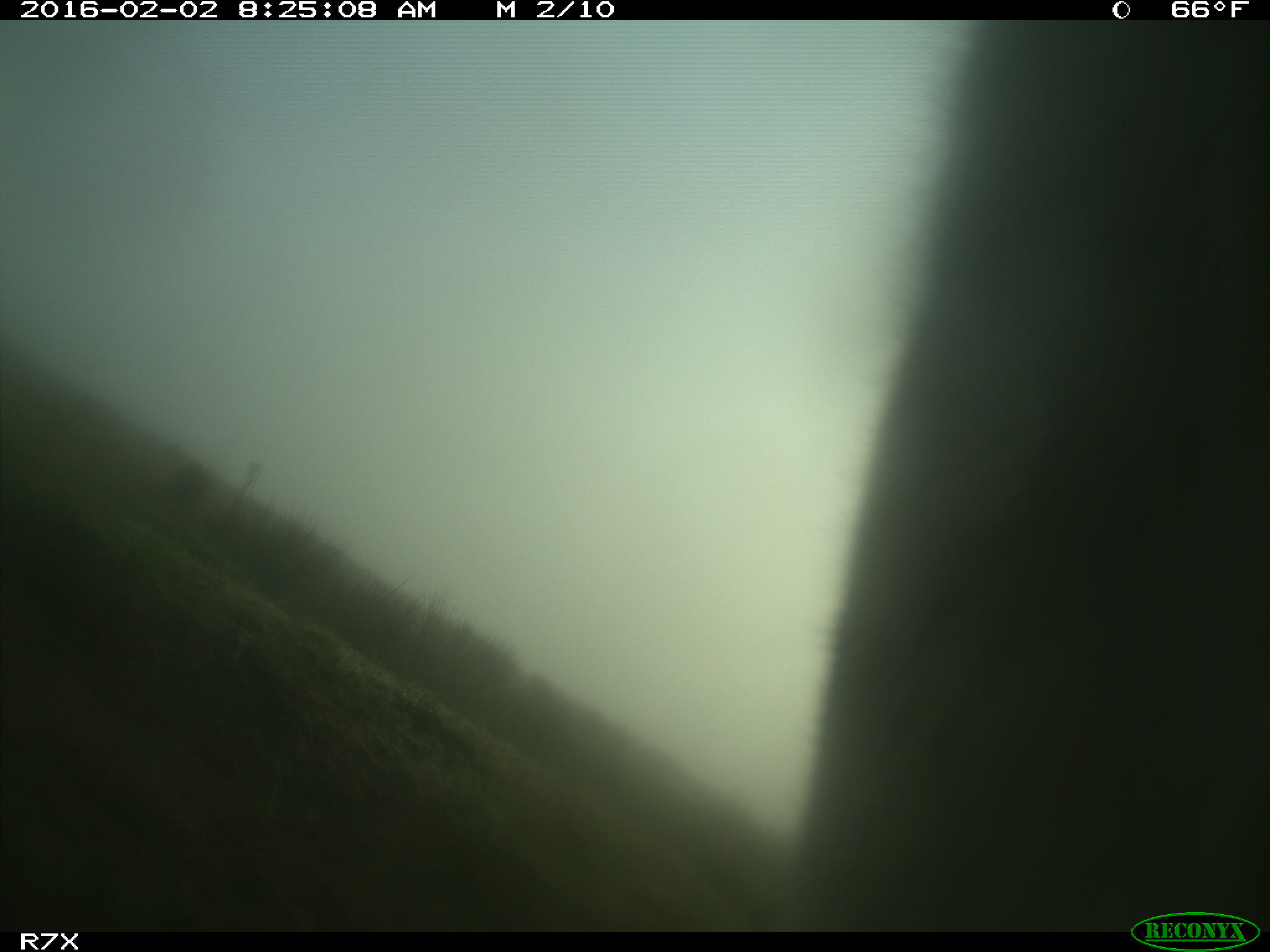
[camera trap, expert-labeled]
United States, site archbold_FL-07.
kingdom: Animalia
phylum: Chordata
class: Mammalia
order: Artiodactyla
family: Bovidae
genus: Bos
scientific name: Bos taurus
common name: domestic cow